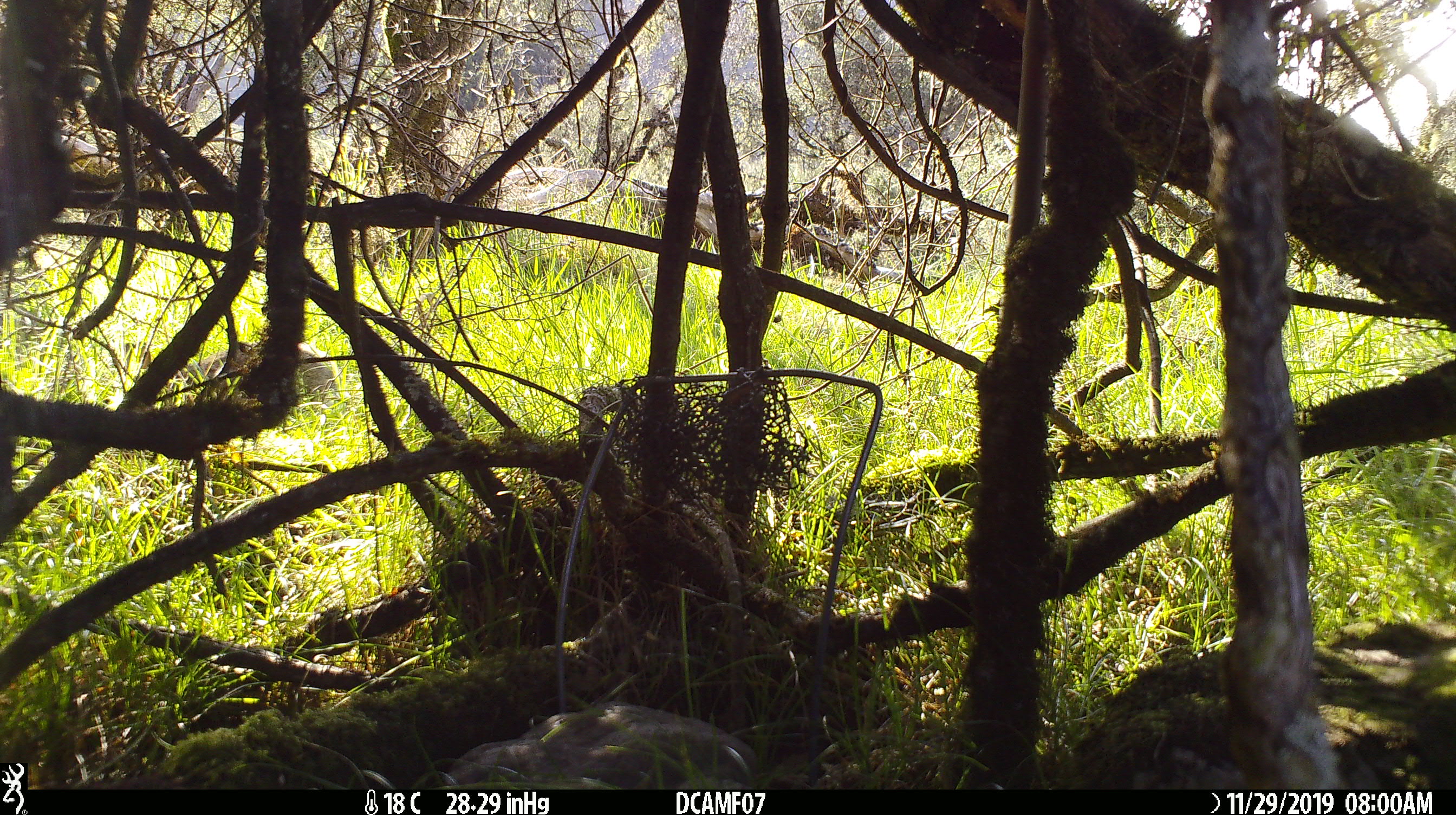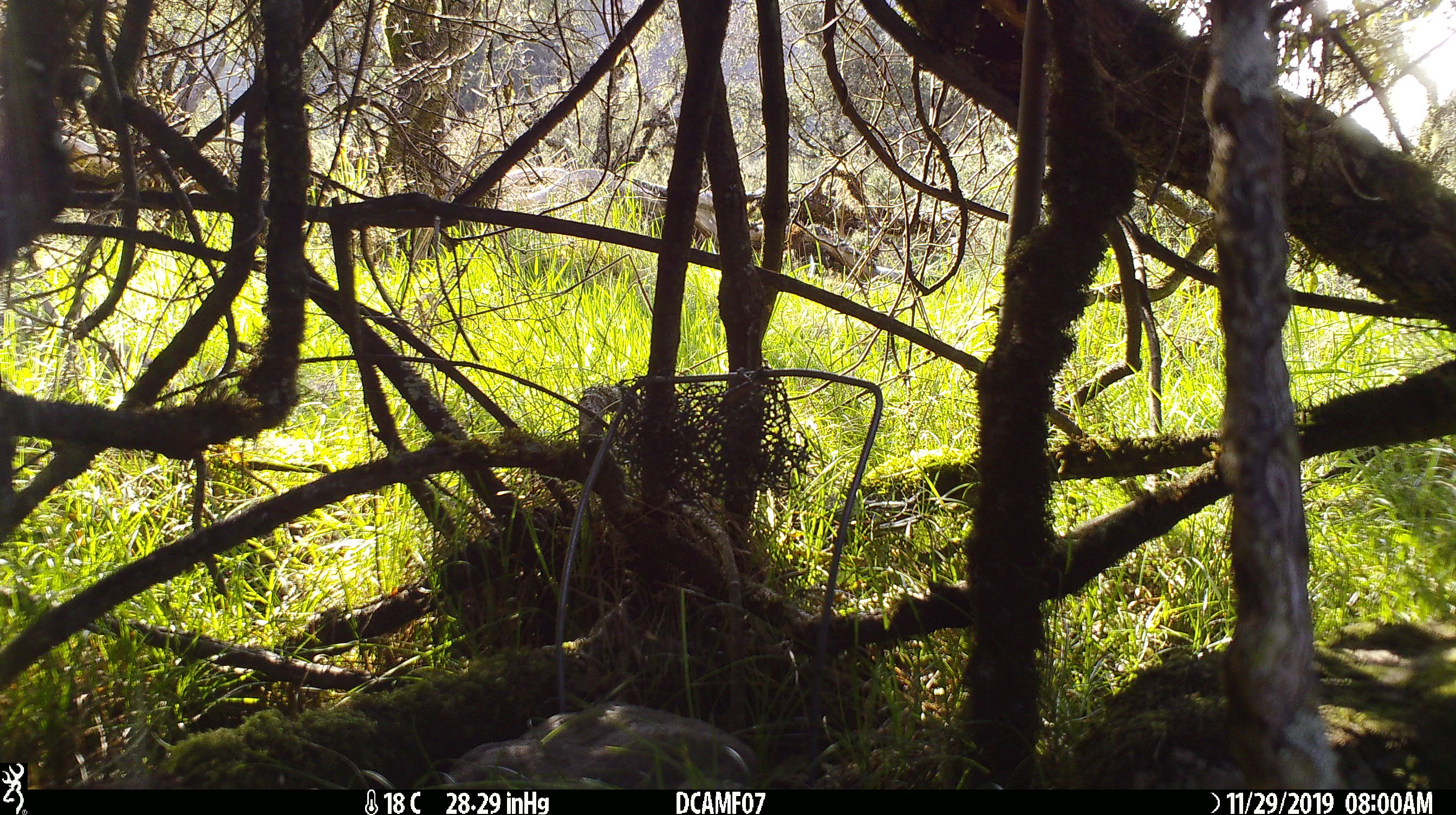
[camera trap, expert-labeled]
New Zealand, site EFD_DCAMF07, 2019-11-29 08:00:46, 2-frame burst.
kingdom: Animalia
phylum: Chordata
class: Mammalia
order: Lagomorpha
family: Leporidae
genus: Oryctolagus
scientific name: Oryctolagus cuniculus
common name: european rabbit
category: rabbit